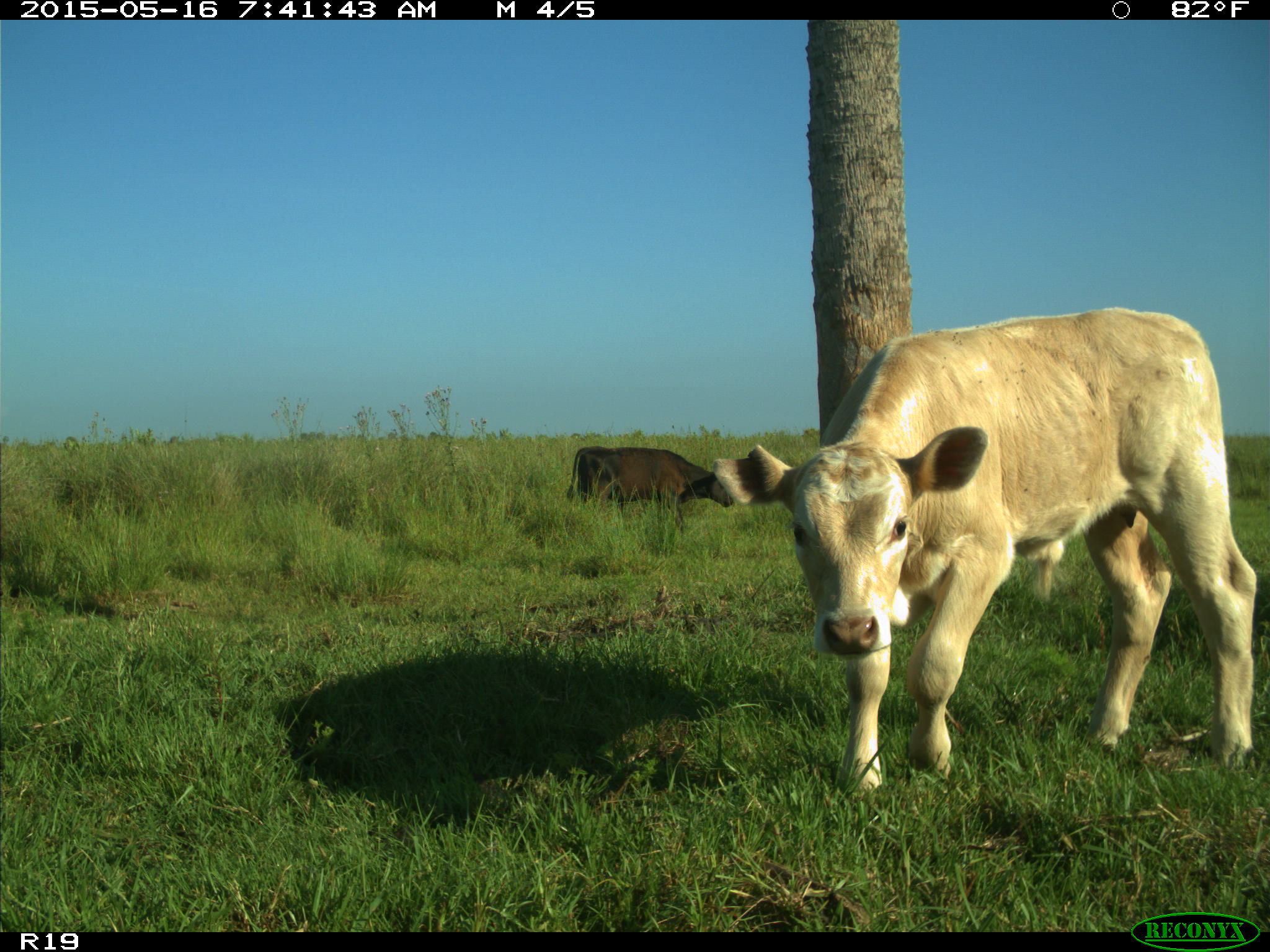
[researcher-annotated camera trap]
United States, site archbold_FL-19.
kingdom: Animalia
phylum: Chordata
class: Mammalia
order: Artiodactyla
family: Bovidae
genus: Bos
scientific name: Bos taurus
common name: domestic cow